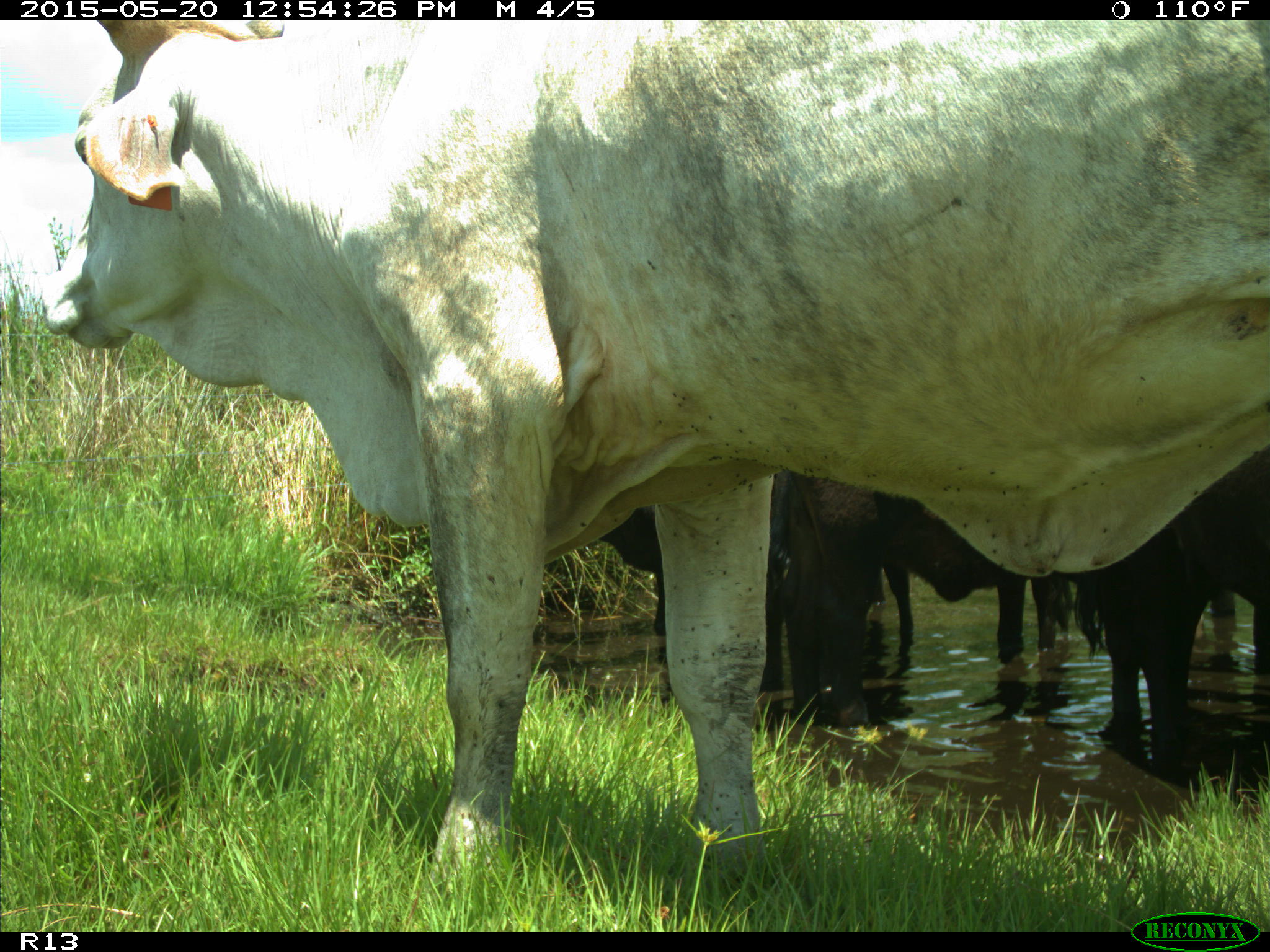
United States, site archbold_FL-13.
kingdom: Animalia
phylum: Chordata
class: Mammalia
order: Artiodactyla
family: Bovidae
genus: Bos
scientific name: Bos taurus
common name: domestic cow